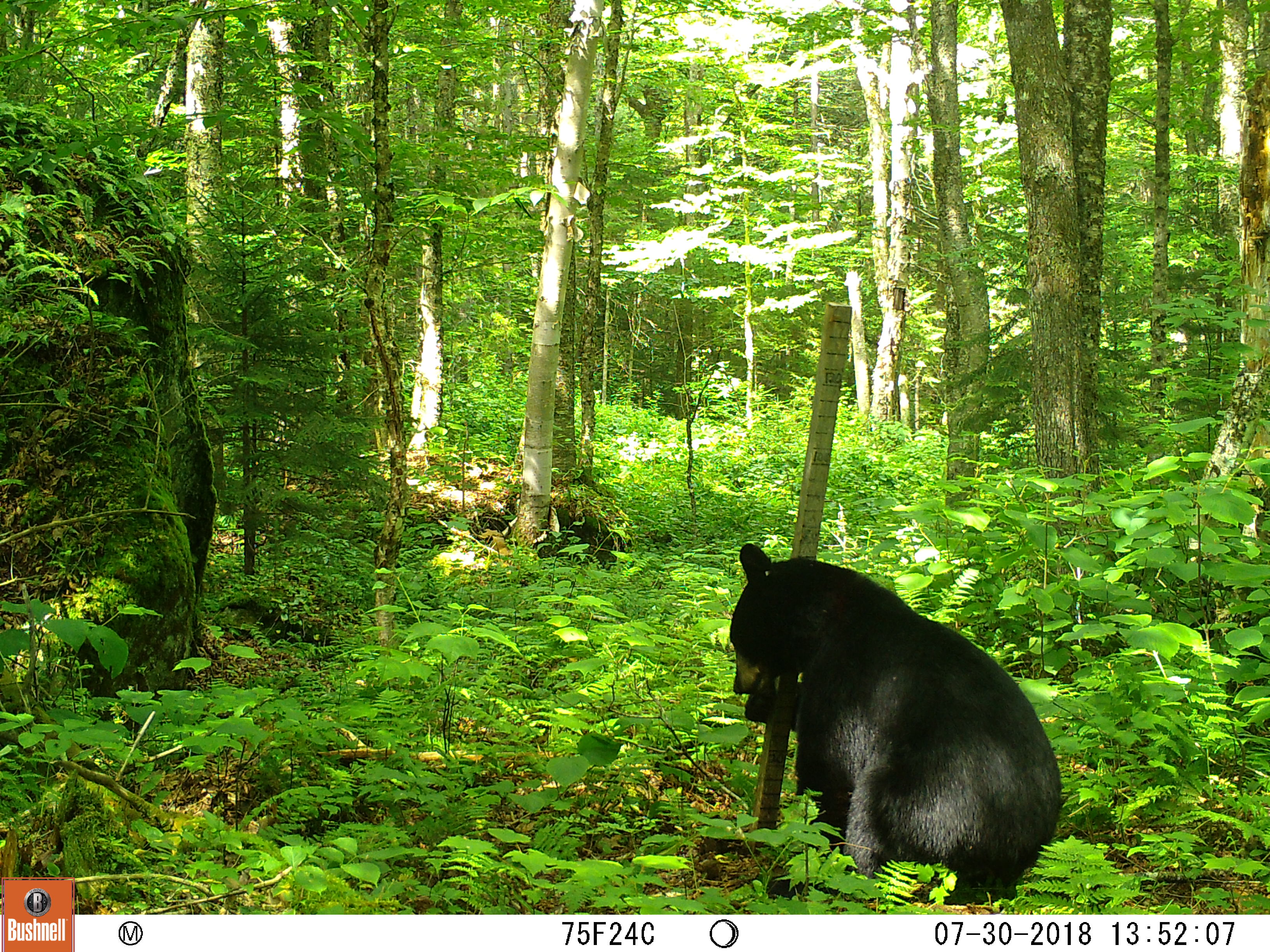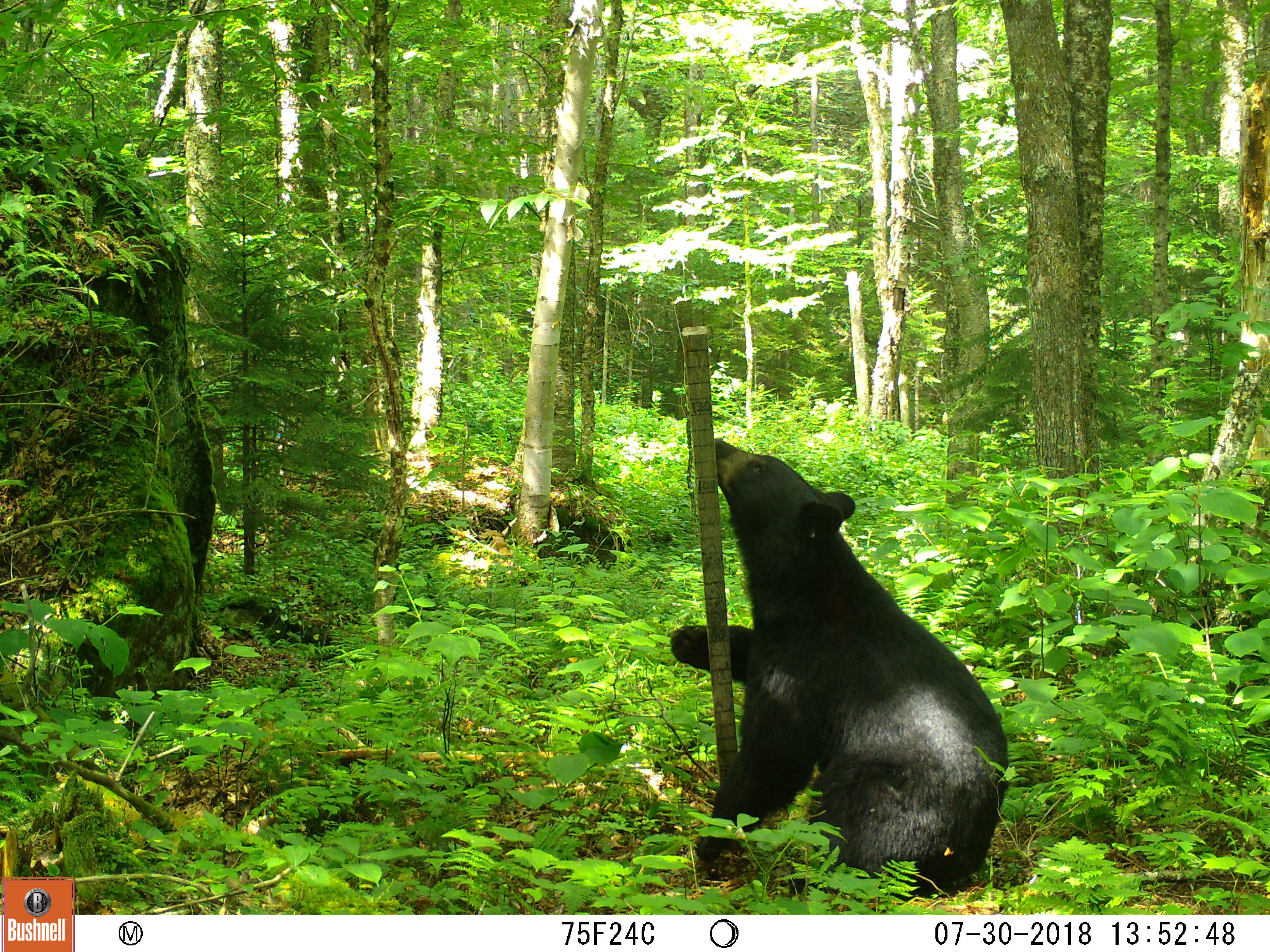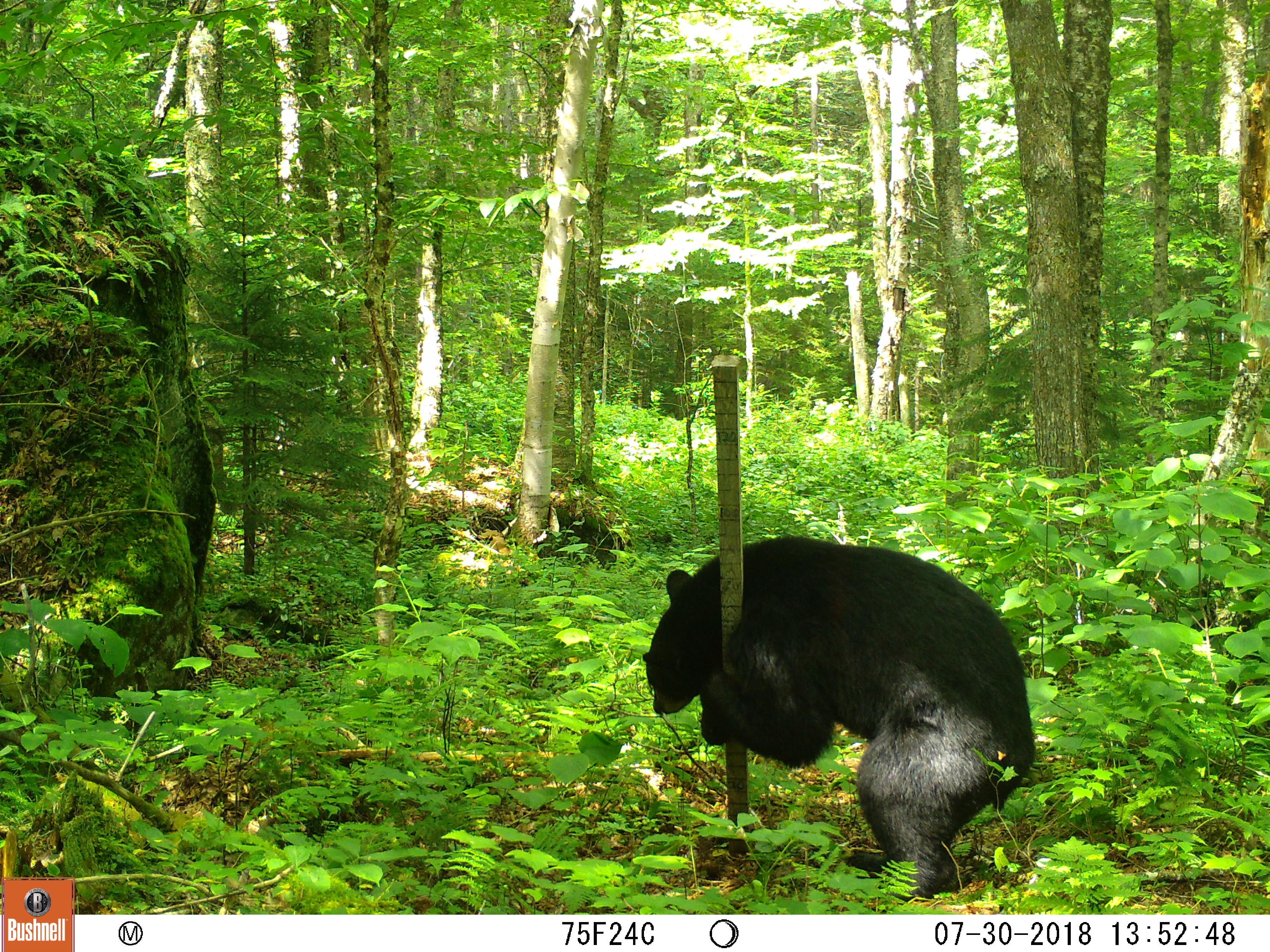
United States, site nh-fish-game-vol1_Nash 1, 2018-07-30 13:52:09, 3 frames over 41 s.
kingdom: Animalia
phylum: Chordata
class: Mammalia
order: Carnivora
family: Ursidae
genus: Ursus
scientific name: Ursus americanus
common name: black bear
Black bear (Ursus americanus).